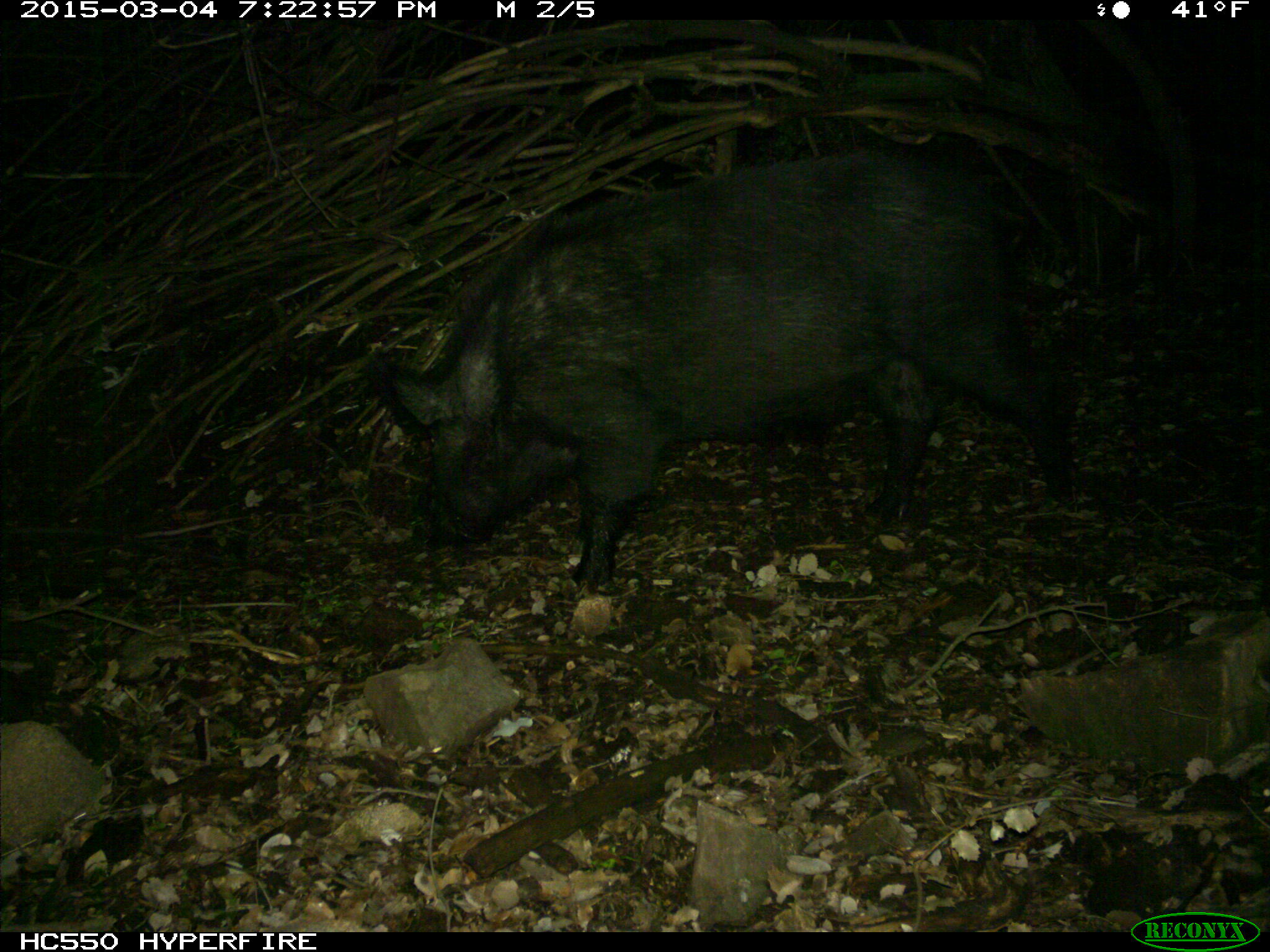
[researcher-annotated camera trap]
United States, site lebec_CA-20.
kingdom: Animalia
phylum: Chordata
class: Mammalia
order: Artiodactyla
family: Suidae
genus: Sus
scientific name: Sus scrofa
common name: wild boar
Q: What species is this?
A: Sus scrofa (wild boar).